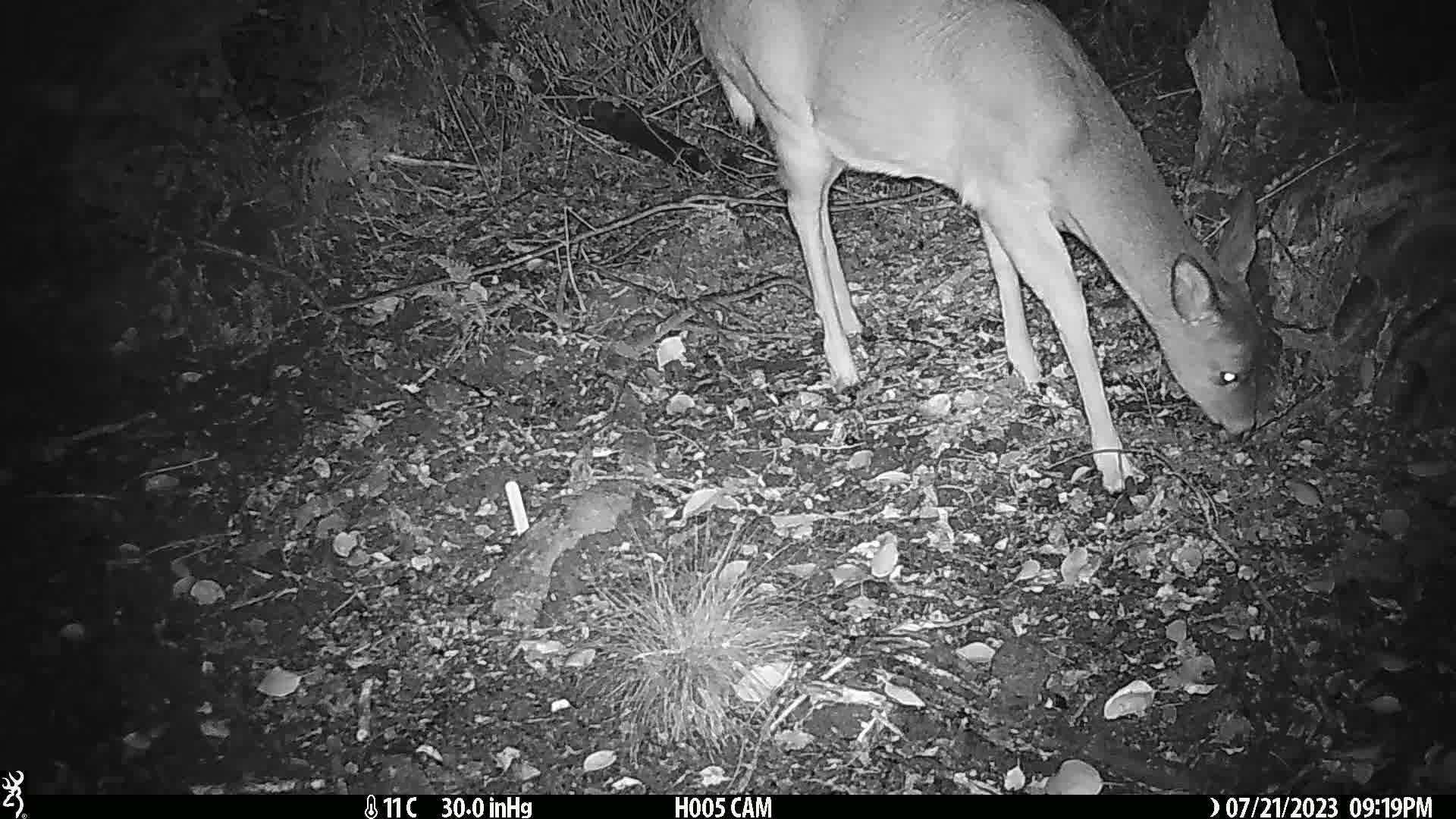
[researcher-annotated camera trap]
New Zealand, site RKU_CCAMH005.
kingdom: Animalia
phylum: Chordata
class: Mammalia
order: Artiodactyla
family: Cervidae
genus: Odocoileus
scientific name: Odocoileus virginianus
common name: white-tailed deer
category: white tailed deer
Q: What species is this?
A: White tailed deer (white-tailed deer) (Odocoileus virginianus).